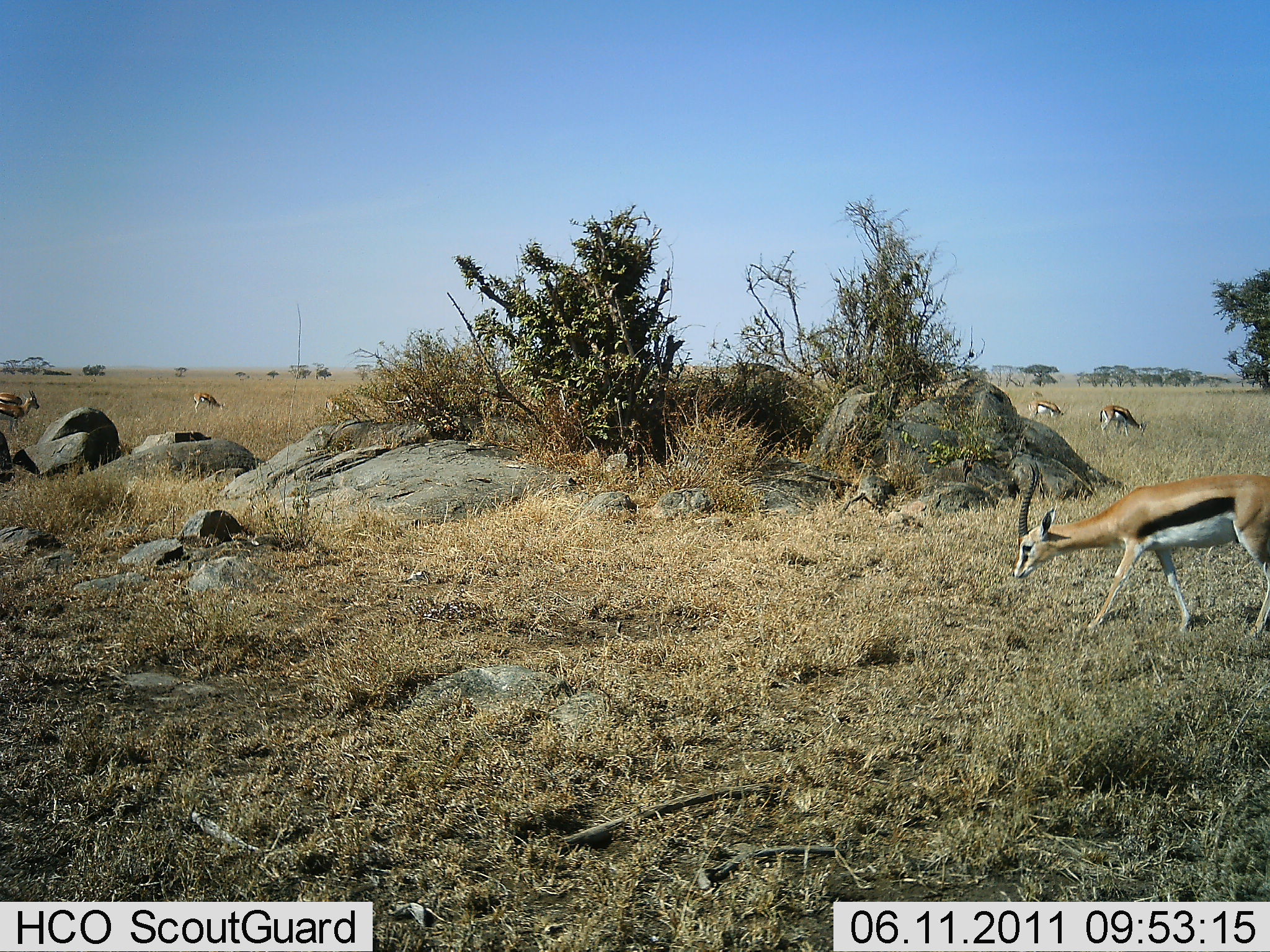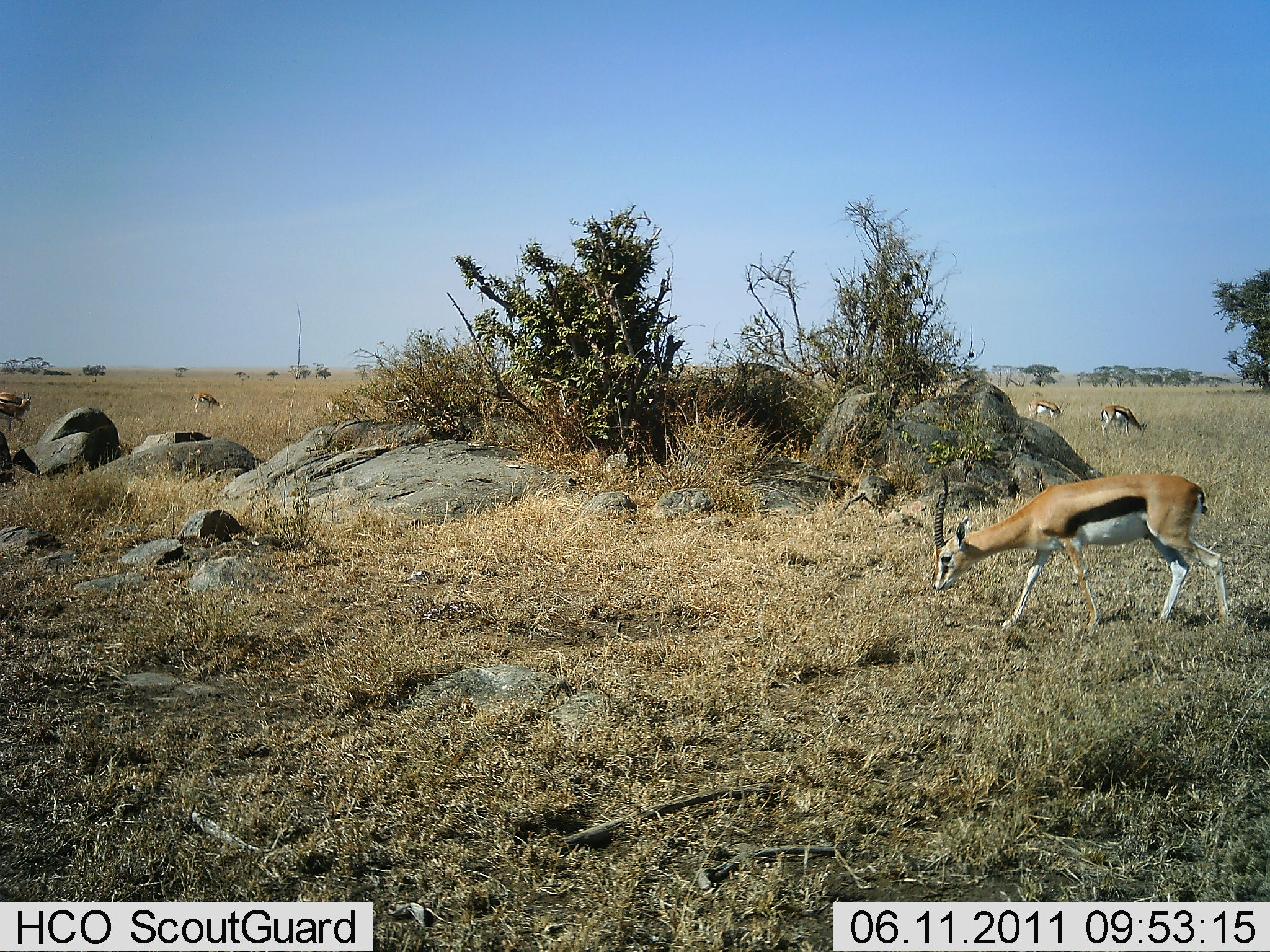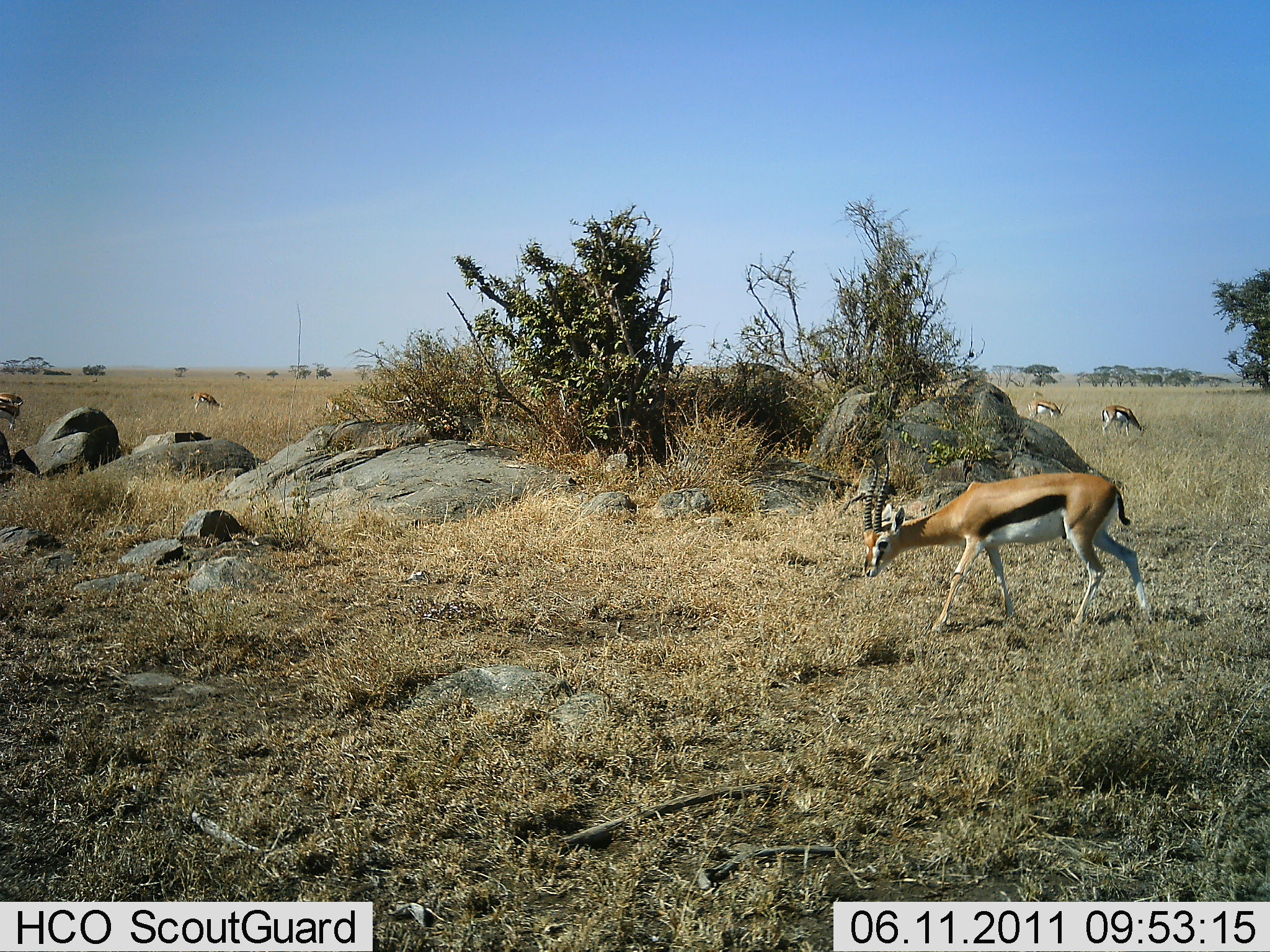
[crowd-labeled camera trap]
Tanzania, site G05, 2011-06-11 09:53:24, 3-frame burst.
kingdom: Animalia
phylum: Chordata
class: Mammalia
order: Artiodactyla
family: Bovidae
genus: Eudorcas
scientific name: Eudorcas thomsonii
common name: thomson's gazelle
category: gazellethomsons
Gazellethomsons (thomson's gazelle) (Eudorcas thomsonii), count 6. Behavior (volunteer vote fractions): standing 50%, resting 0%, moving 71%, interacting 0%. Young present (vote fraction): 0%. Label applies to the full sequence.